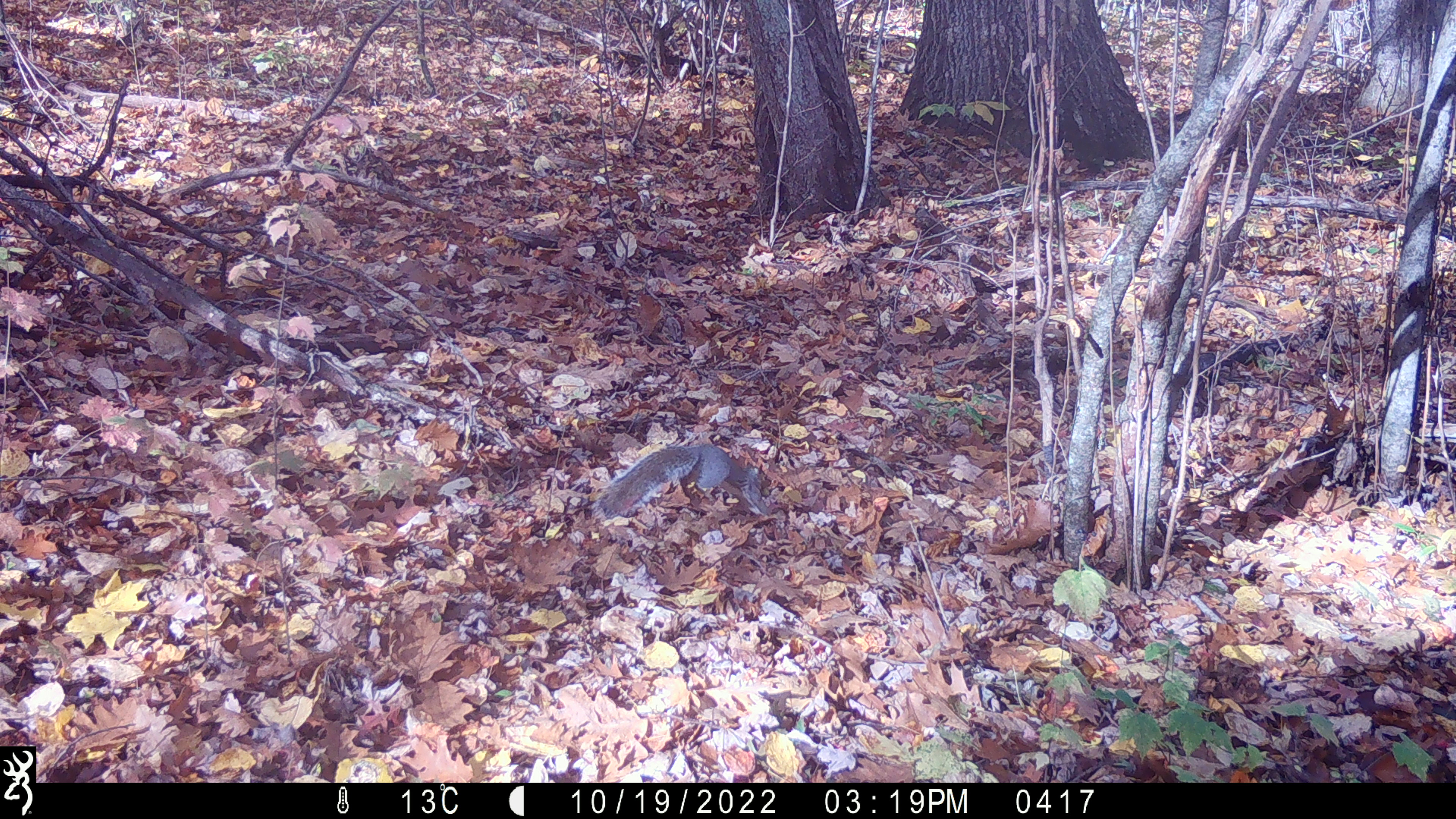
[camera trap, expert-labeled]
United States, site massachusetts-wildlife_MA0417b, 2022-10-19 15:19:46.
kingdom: Animalia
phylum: Chordata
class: Mammalia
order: Rodentia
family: Sciuridae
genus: Sciurus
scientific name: Sciurus carolinensis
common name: gray squirrel